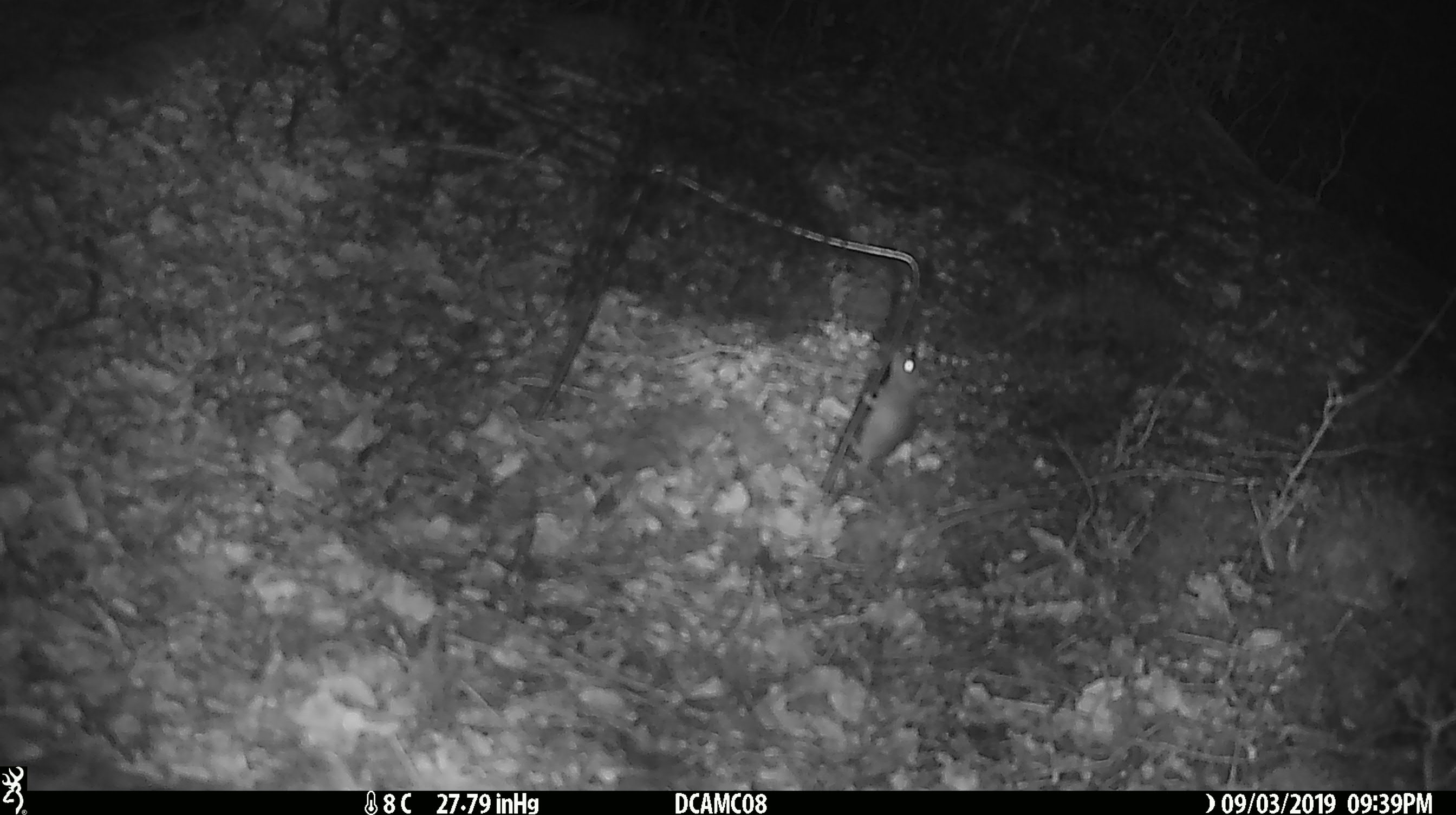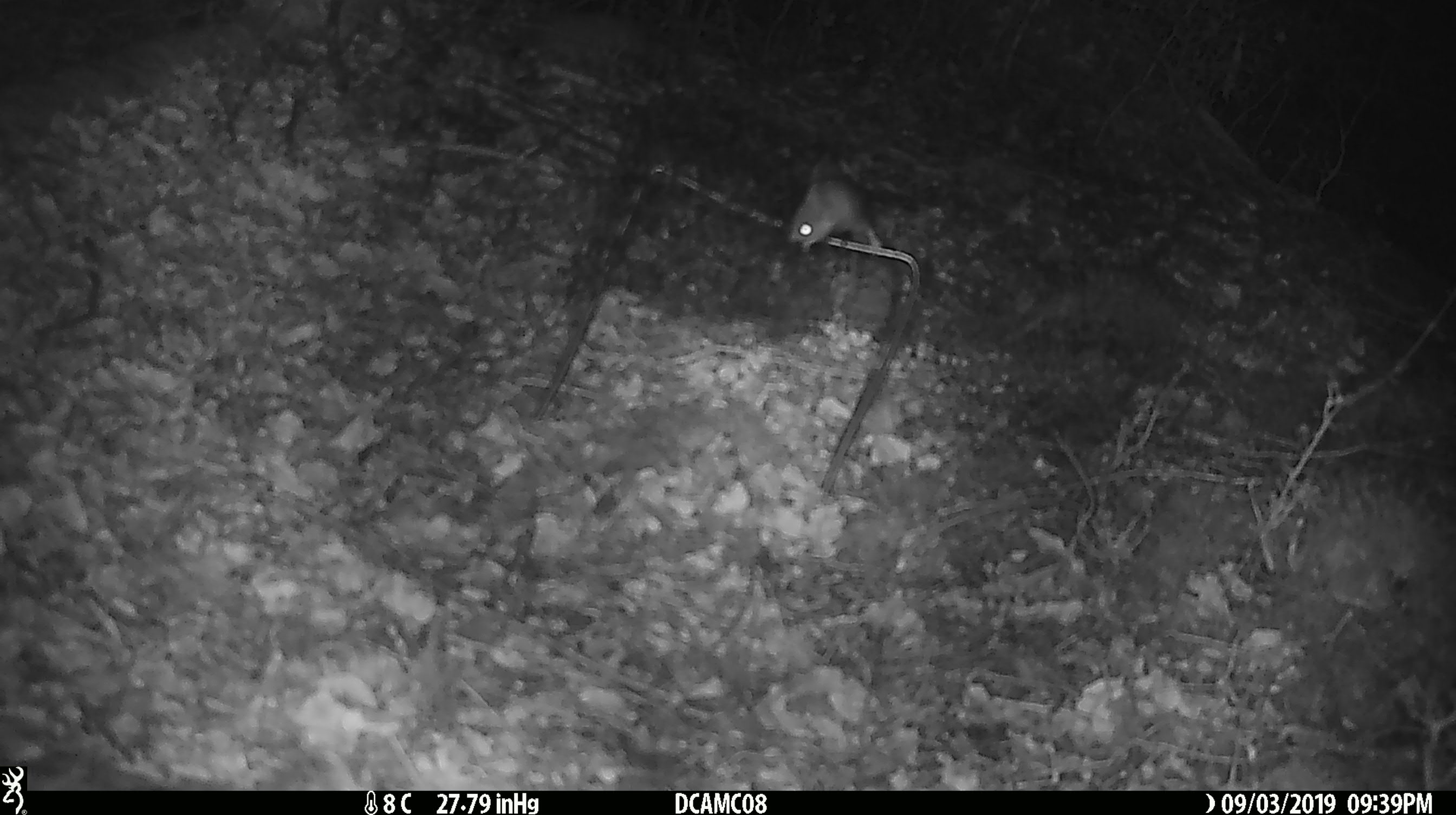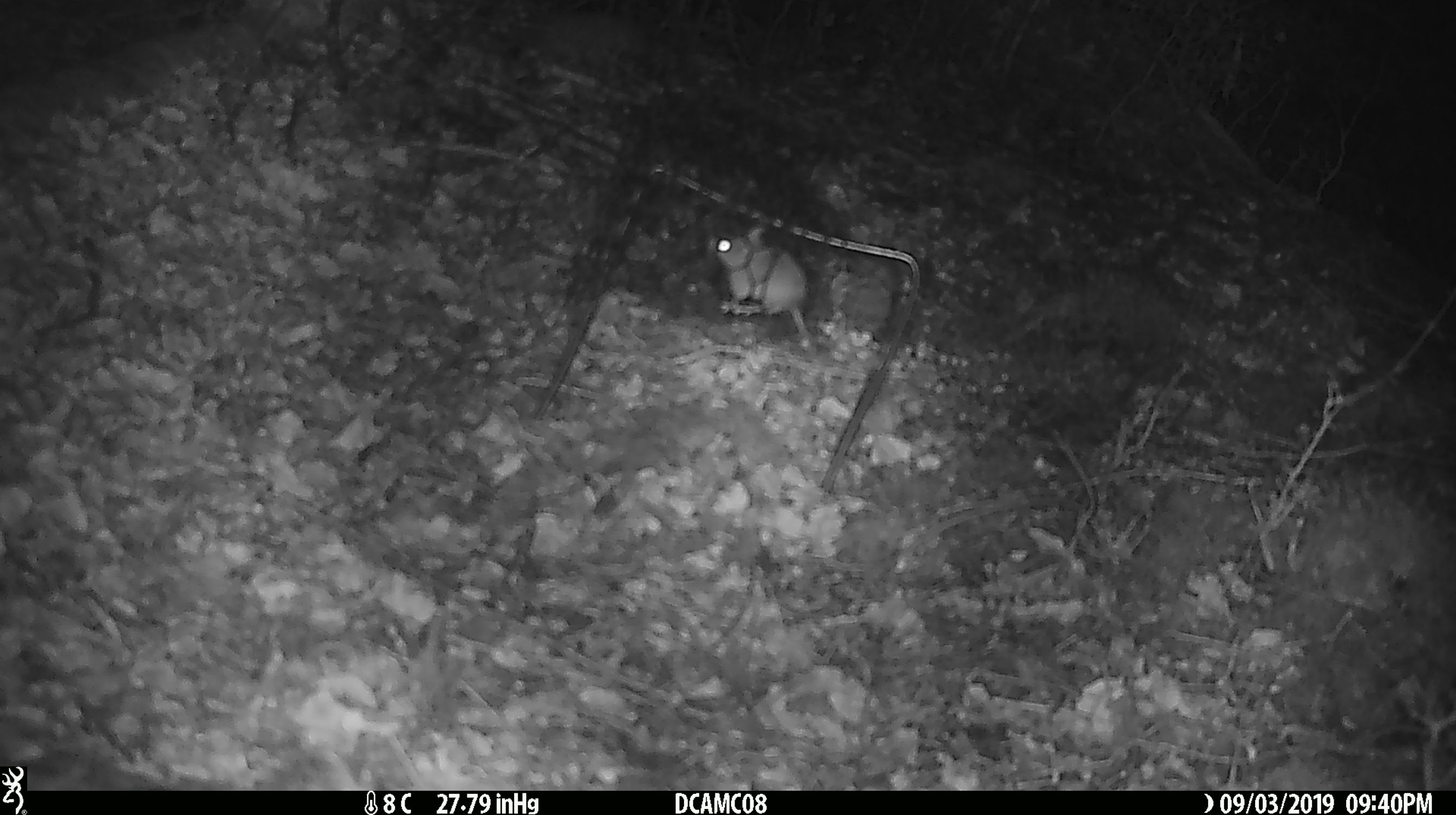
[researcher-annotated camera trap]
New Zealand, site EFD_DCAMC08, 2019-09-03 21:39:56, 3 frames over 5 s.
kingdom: Animalia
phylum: Chordata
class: Mammalia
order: Rodentia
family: Muridae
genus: Mus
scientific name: Mus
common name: mouse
Mouse (Mus).